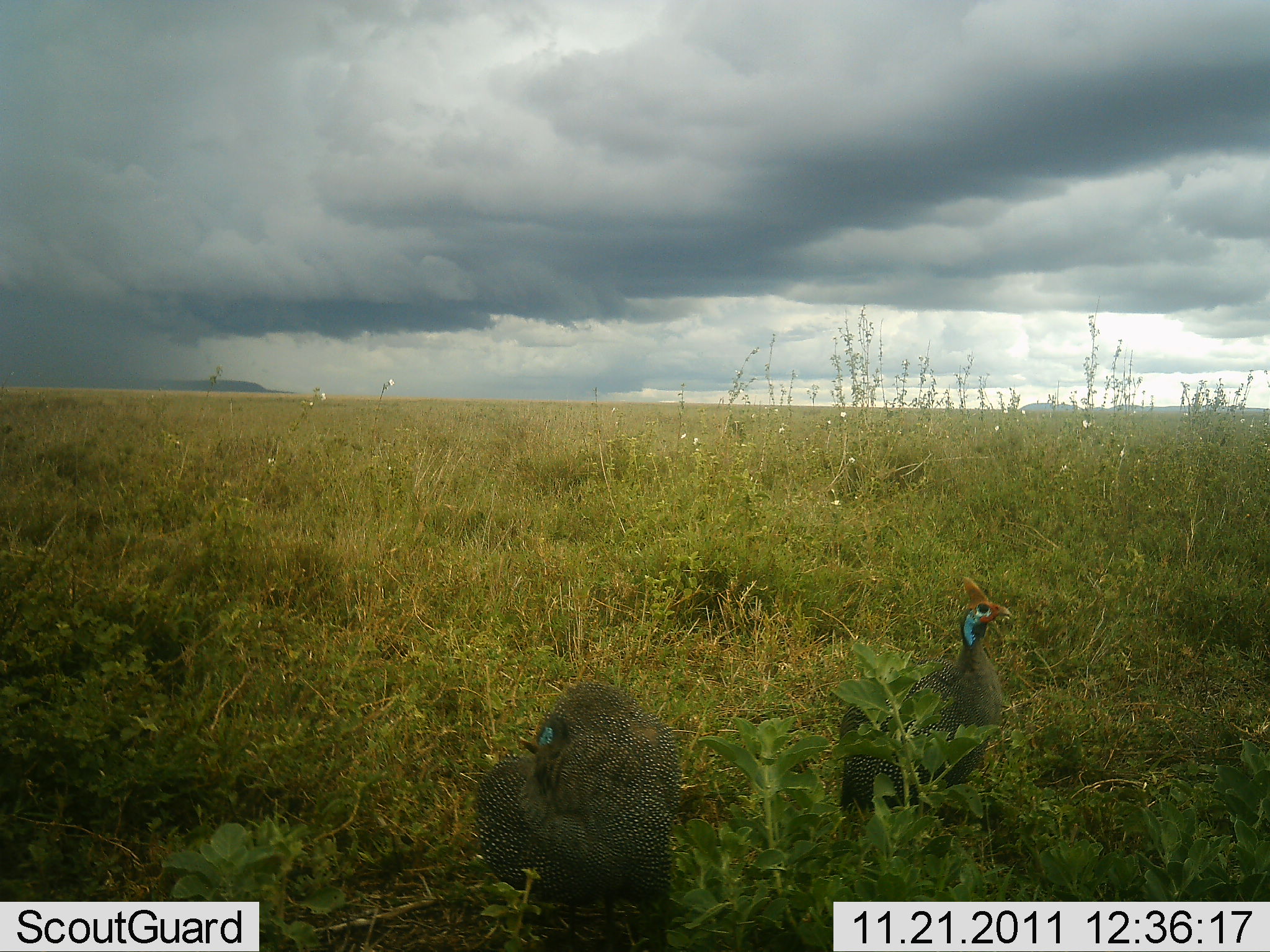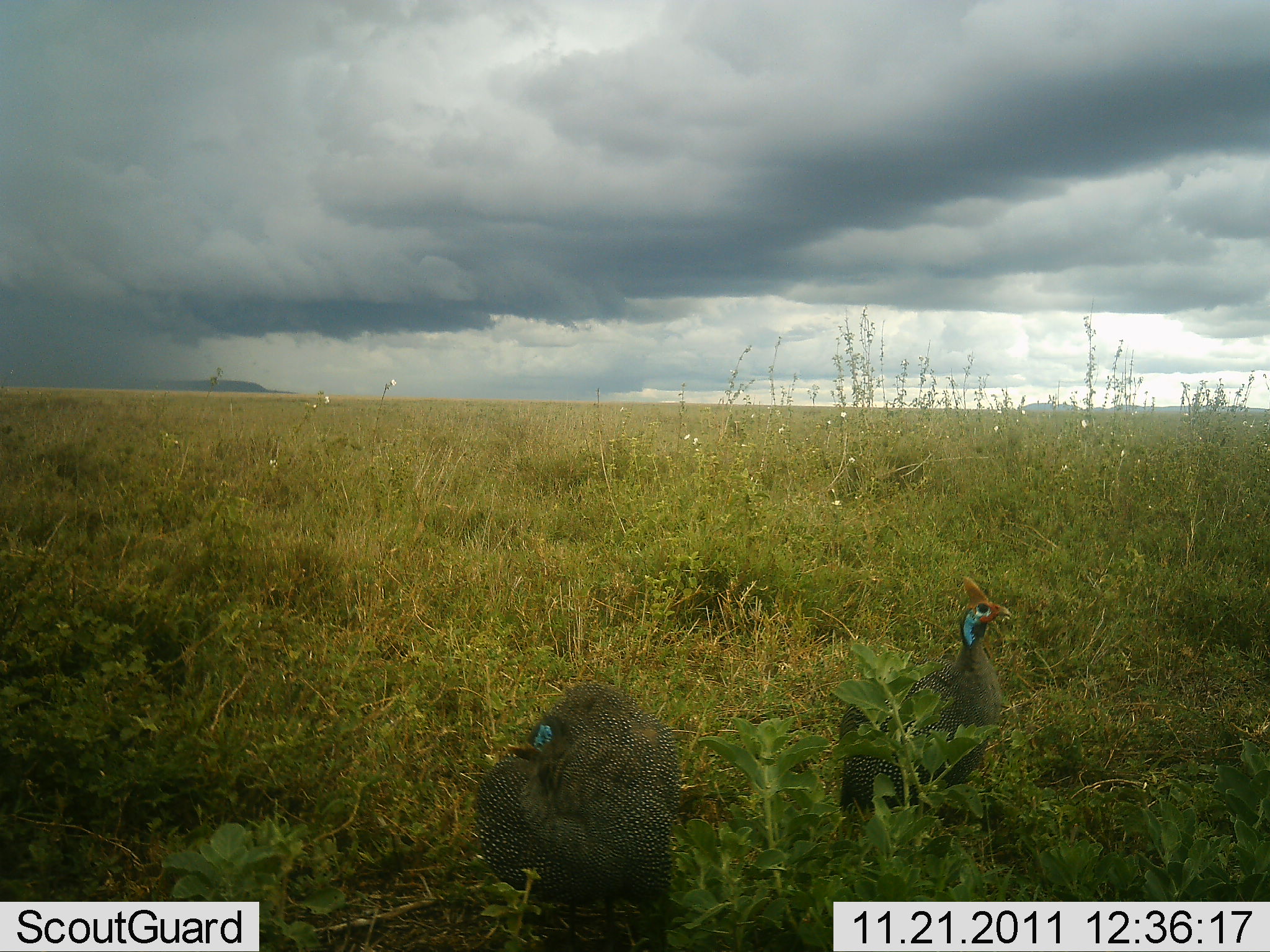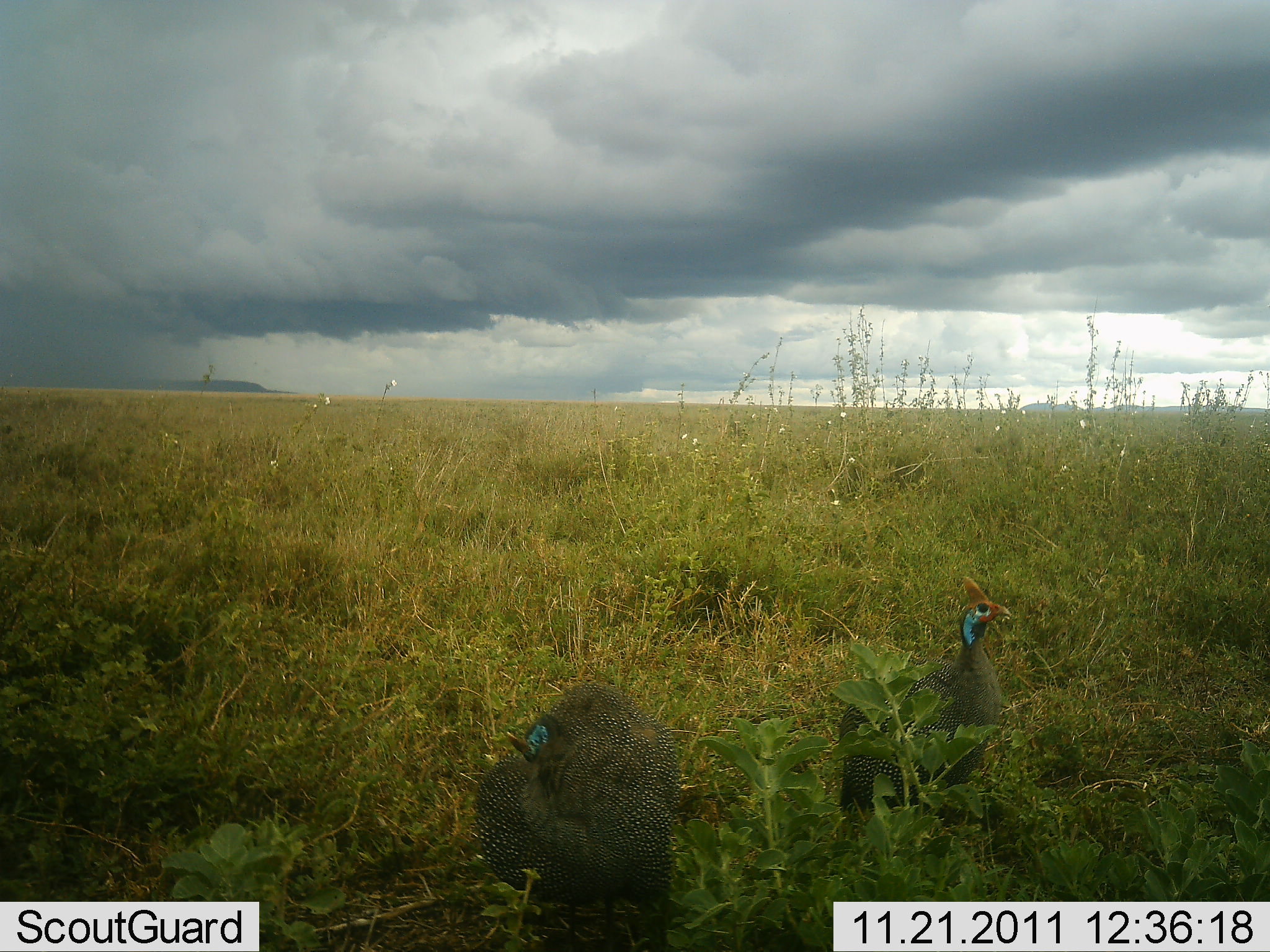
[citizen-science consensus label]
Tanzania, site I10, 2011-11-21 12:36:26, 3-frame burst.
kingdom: Animalia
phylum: Chordata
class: Aves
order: Galliformes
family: Numididae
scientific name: Numididae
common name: guinea fowl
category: guineafowl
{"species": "guineafowl (guinea fowl) (Numididae)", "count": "2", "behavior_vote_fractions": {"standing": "100%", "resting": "15%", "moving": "0%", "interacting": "0%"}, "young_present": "8%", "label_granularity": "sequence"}